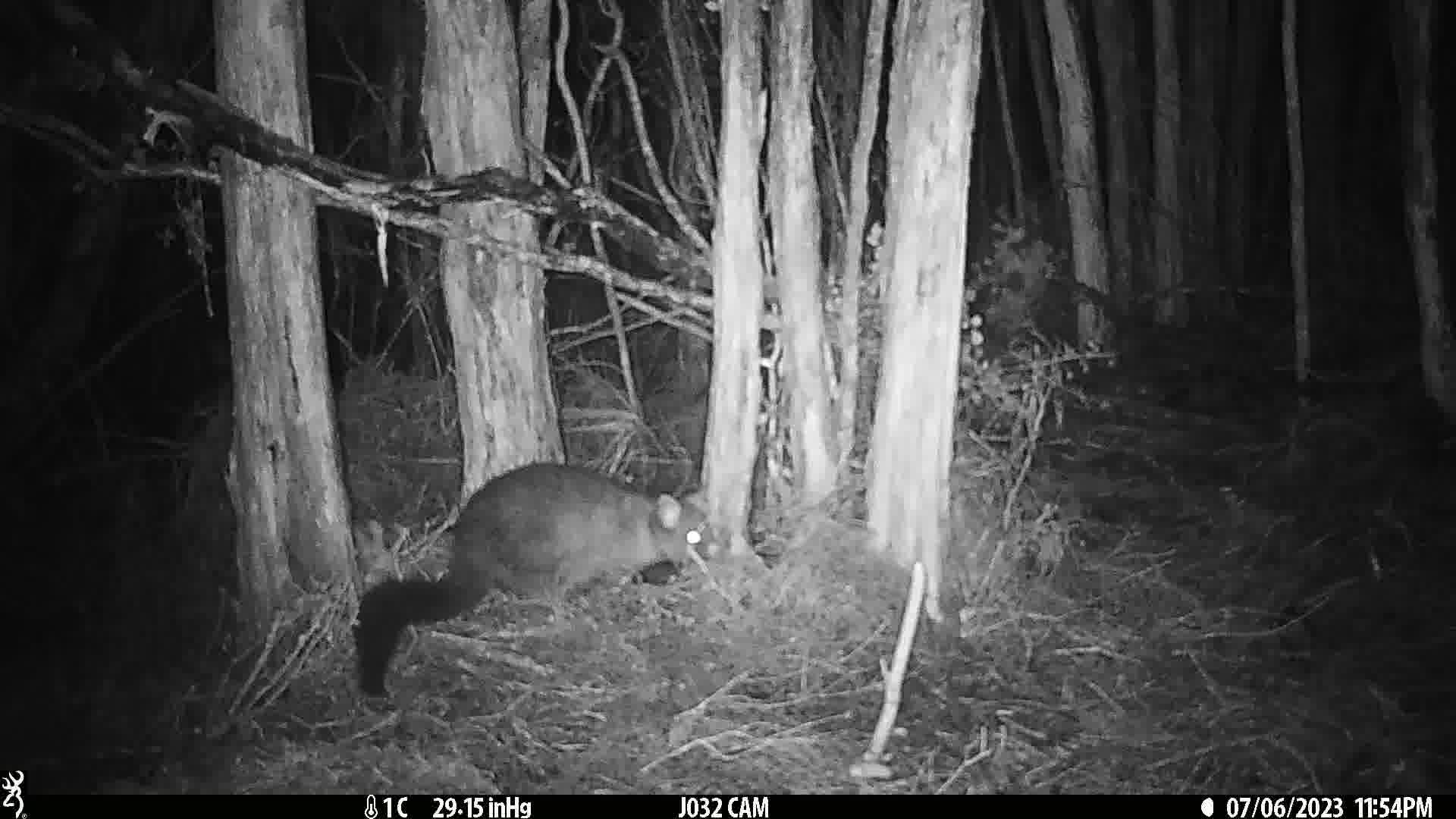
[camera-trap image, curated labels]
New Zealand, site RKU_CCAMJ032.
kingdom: Animalia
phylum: Chordata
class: Mammalia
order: Diprotodontia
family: Phalangeridae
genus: Trichosurus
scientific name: Trichosurus vulpecula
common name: common brushtail possum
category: possum